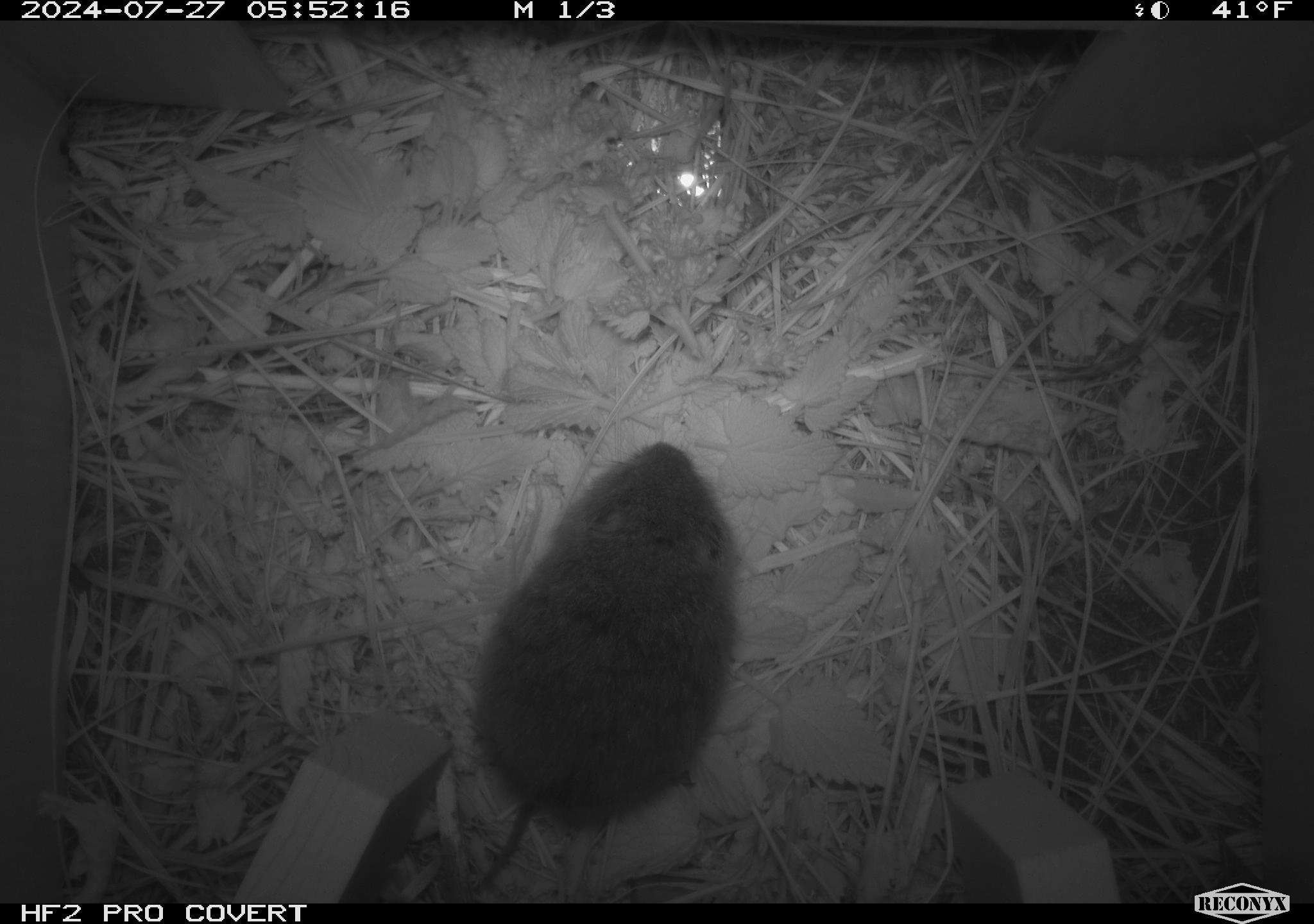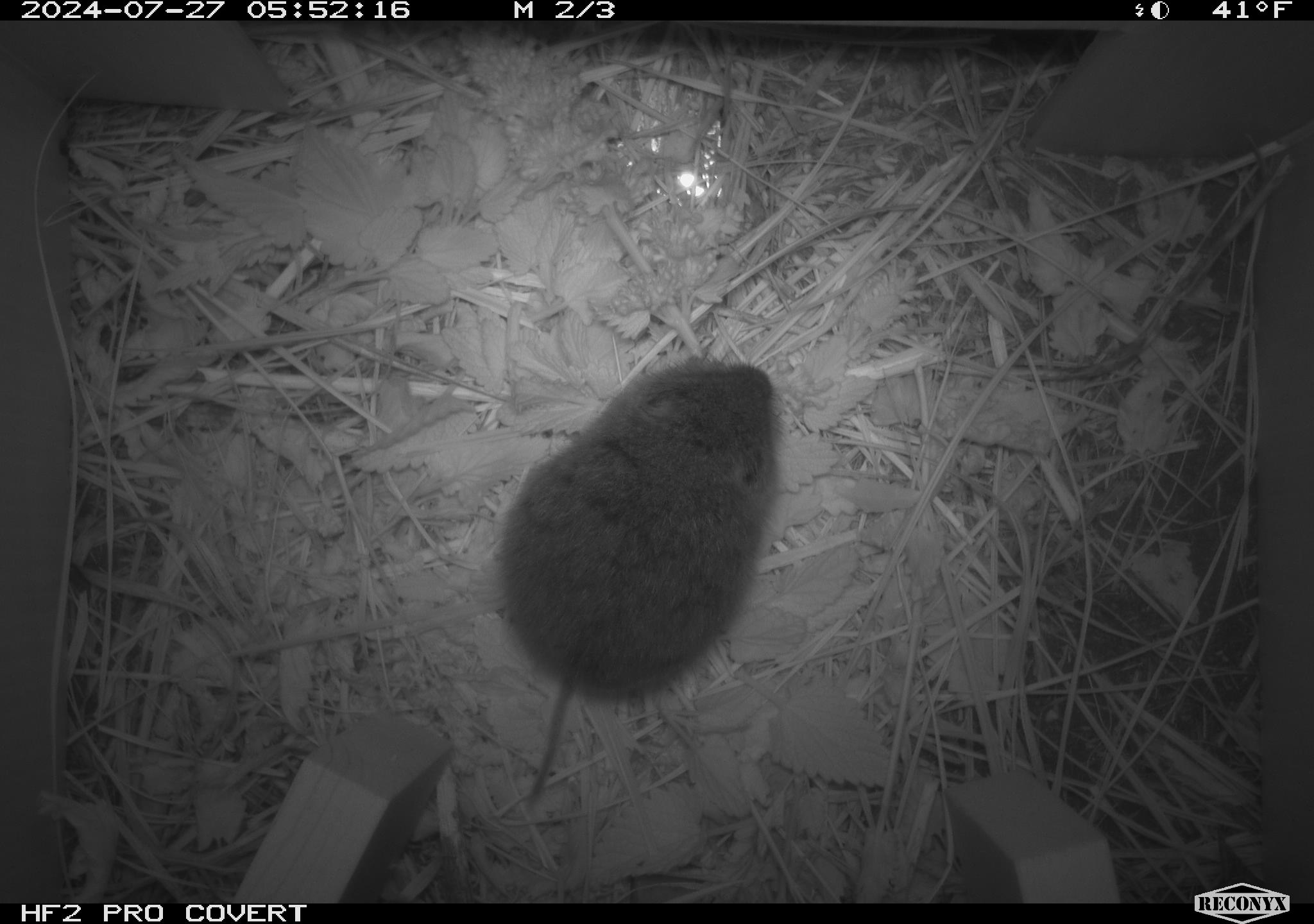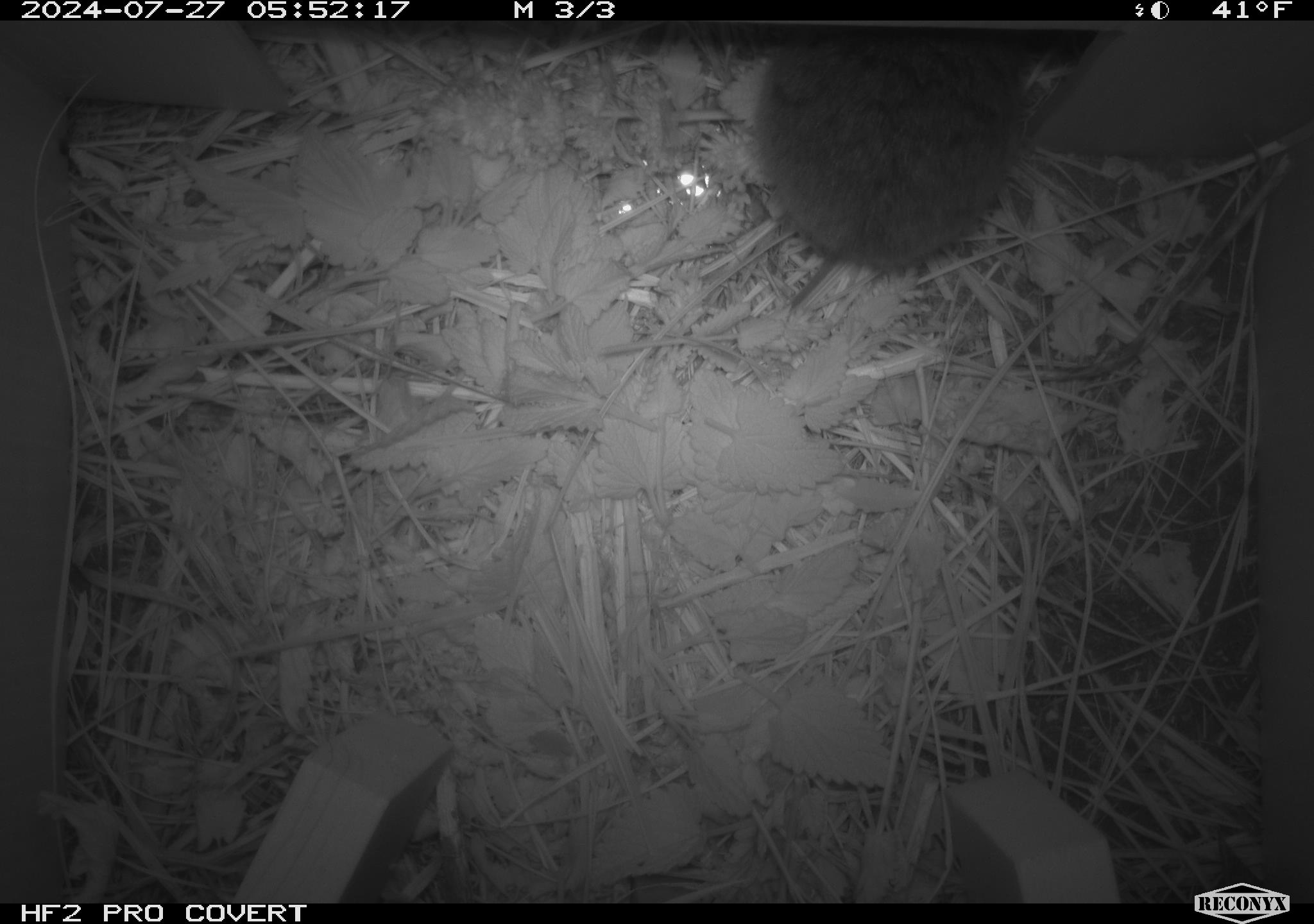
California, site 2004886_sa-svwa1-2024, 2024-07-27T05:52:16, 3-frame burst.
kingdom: Animalia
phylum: Chordata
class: Mammalia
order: Rodentia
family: Cricetidae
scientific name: Arvicolinae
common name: voles, lemmings, and muskrats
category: arvicolinae subfamily